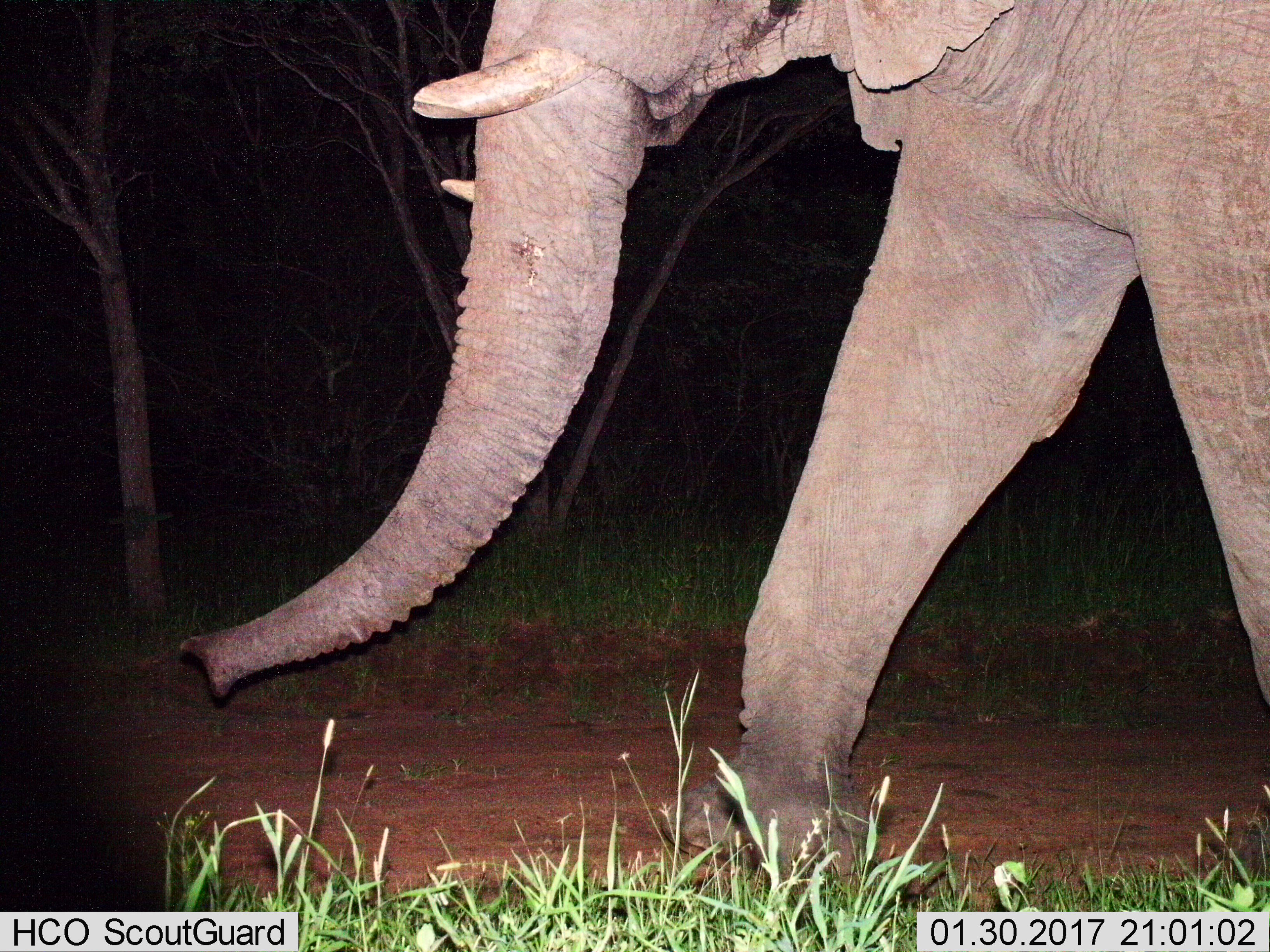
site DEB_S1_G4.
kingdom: Animalia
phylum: Chordata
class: Mammalia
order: Proboscidea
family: Elephantidae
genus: Loxodonta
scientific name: Loxodonta africana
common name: african bush elephant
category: elephant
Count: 1.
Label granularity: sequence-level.